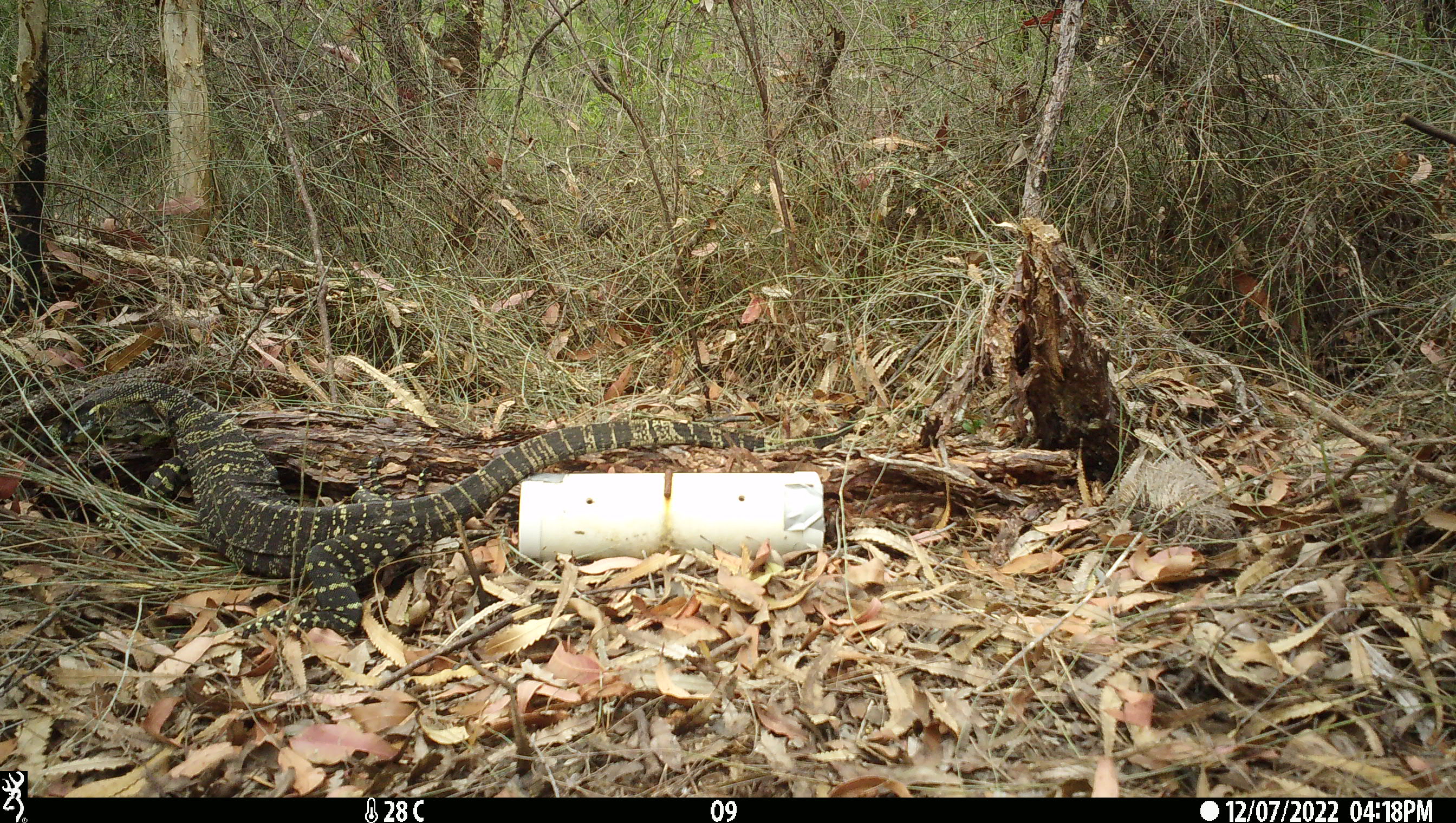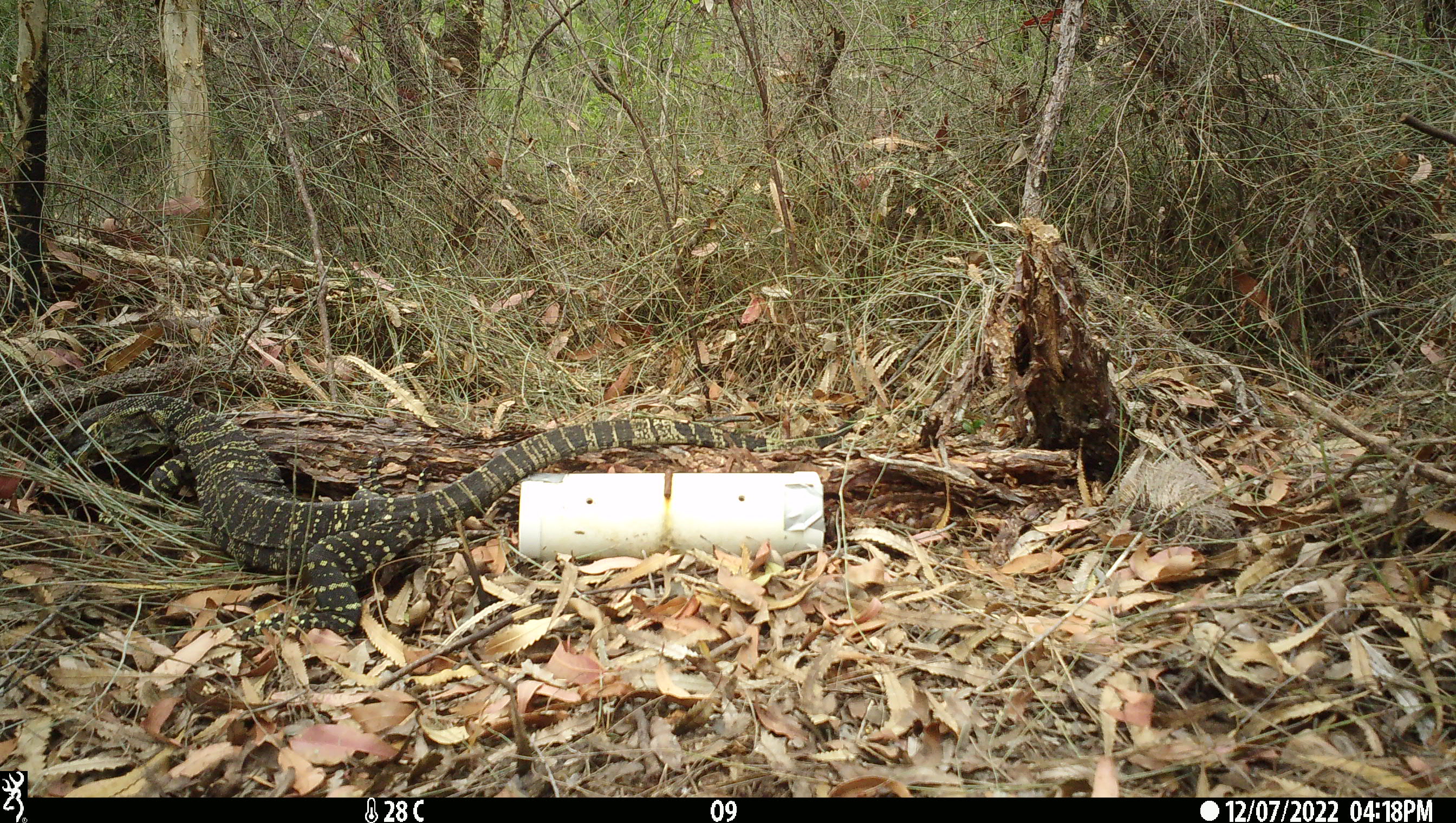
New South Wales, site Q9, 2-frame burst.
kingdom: Animalia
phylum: Chordata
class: Reptilia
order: Squamata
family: Varanidae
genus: Varanus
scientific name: Varanus varius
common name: lace monitor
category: goanna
Goanna (lace monitor) (Varanus varius).